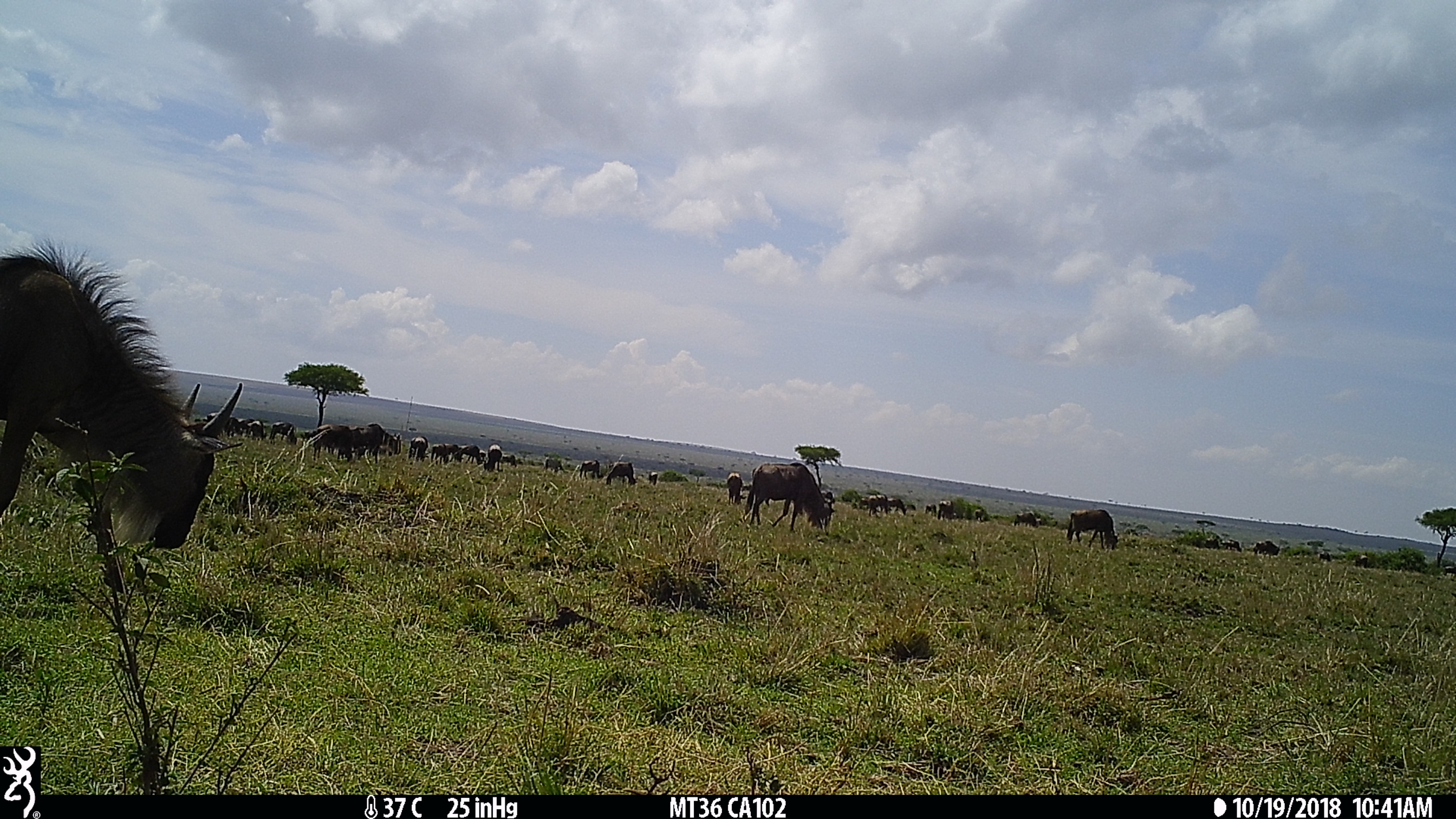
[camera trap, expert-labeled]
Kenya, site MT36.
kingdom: Animalia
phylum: Chordata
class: Mammalia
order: Artiodactyla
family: Bovidae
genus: Connochaetes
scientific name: Connochaetes taurinus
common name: blue wildebeest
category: wildebeest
Wildebeest (blue wildebeest) (Connochaetes taurinus).